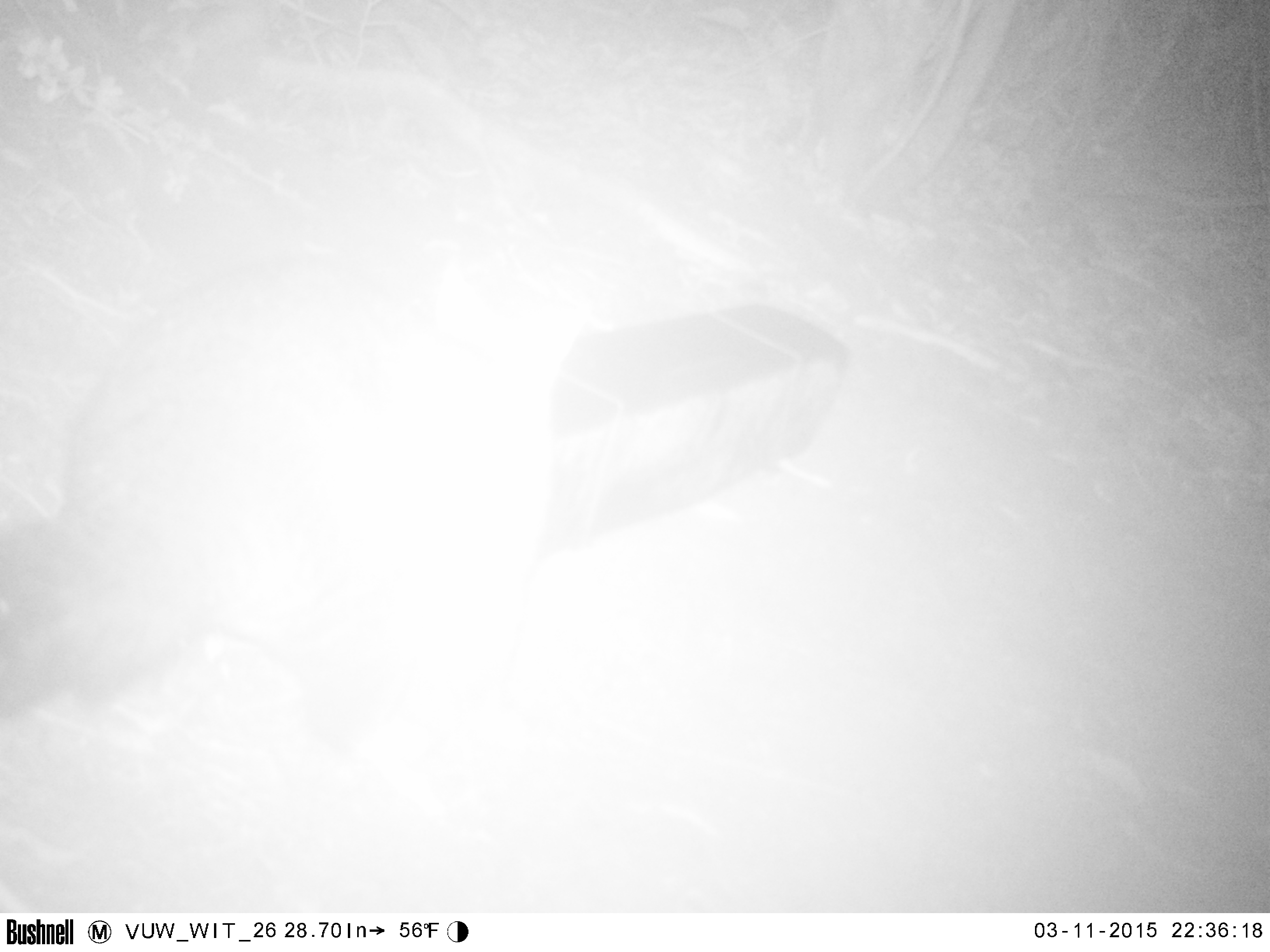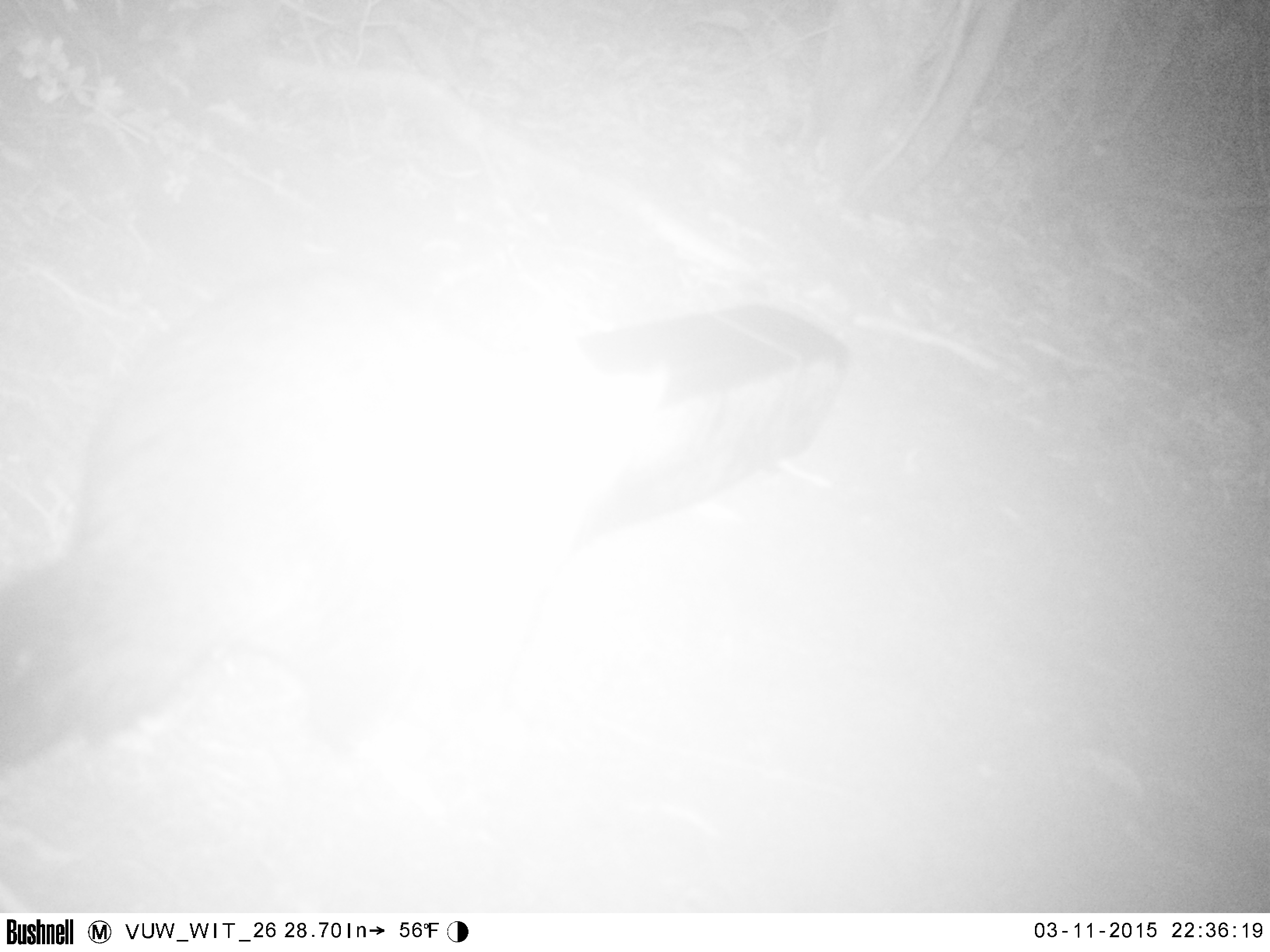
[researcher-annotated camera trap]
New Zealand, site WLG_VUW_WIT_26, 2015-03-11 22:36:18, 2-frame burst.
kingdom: Animalia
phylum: Chordata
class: Mammalia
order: Diprotodontia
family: Phalangeridae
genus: Trichosurus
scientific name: Trichosurus vulpecula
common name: common brushtail possum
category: possum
Possum (common brushtail possum) (Trichosurus vulpecula).